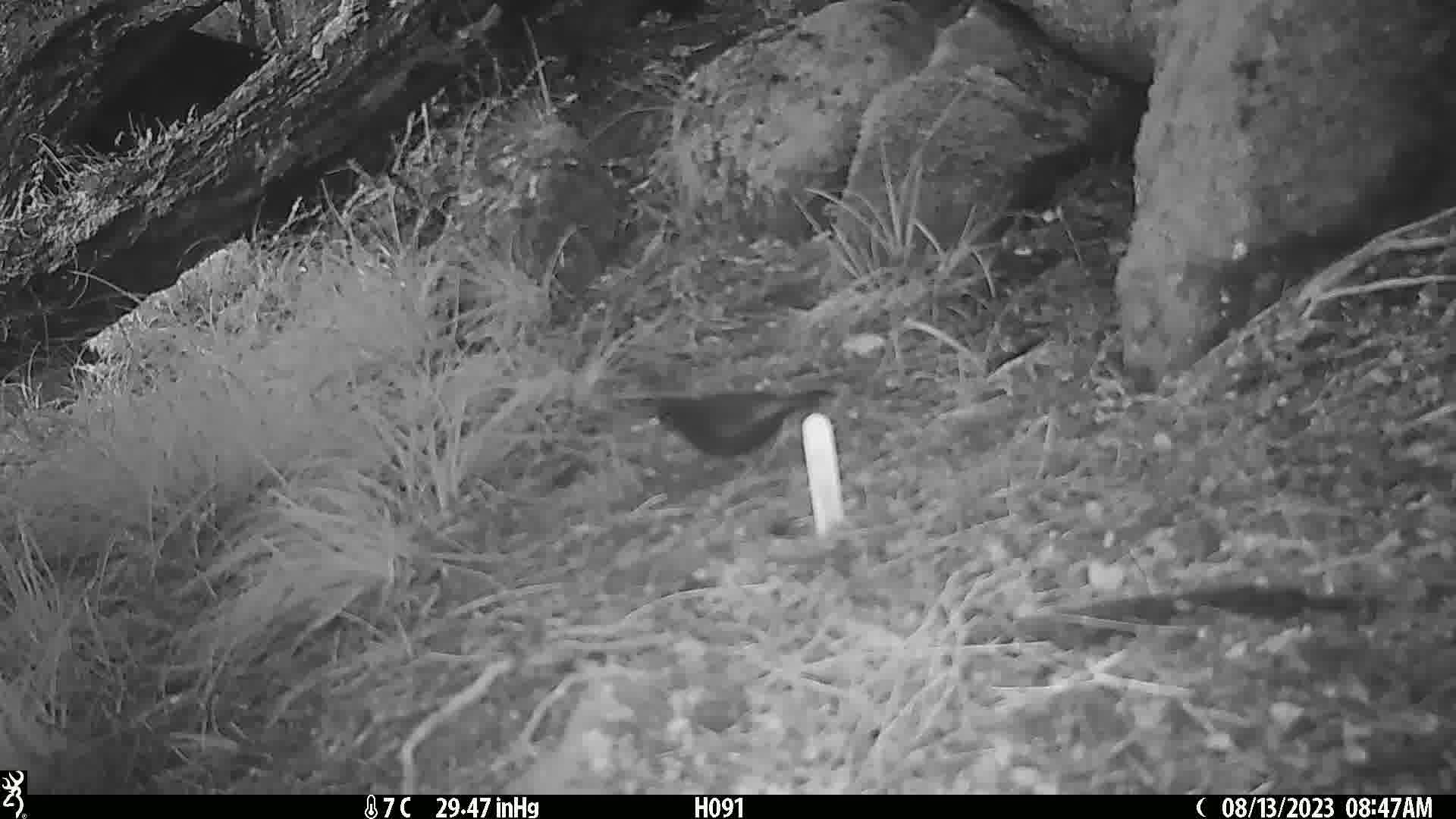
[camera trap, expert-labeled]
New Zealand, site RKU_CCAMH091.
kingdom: Animalia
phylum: Chordata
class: Aves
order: Passeriformes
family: Turdidae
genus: Turdus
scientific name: Turdus merula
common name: eurasian blackbird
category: blackbird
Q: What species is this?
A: Blackbird (eurasian blackbird) (Turdus merula).